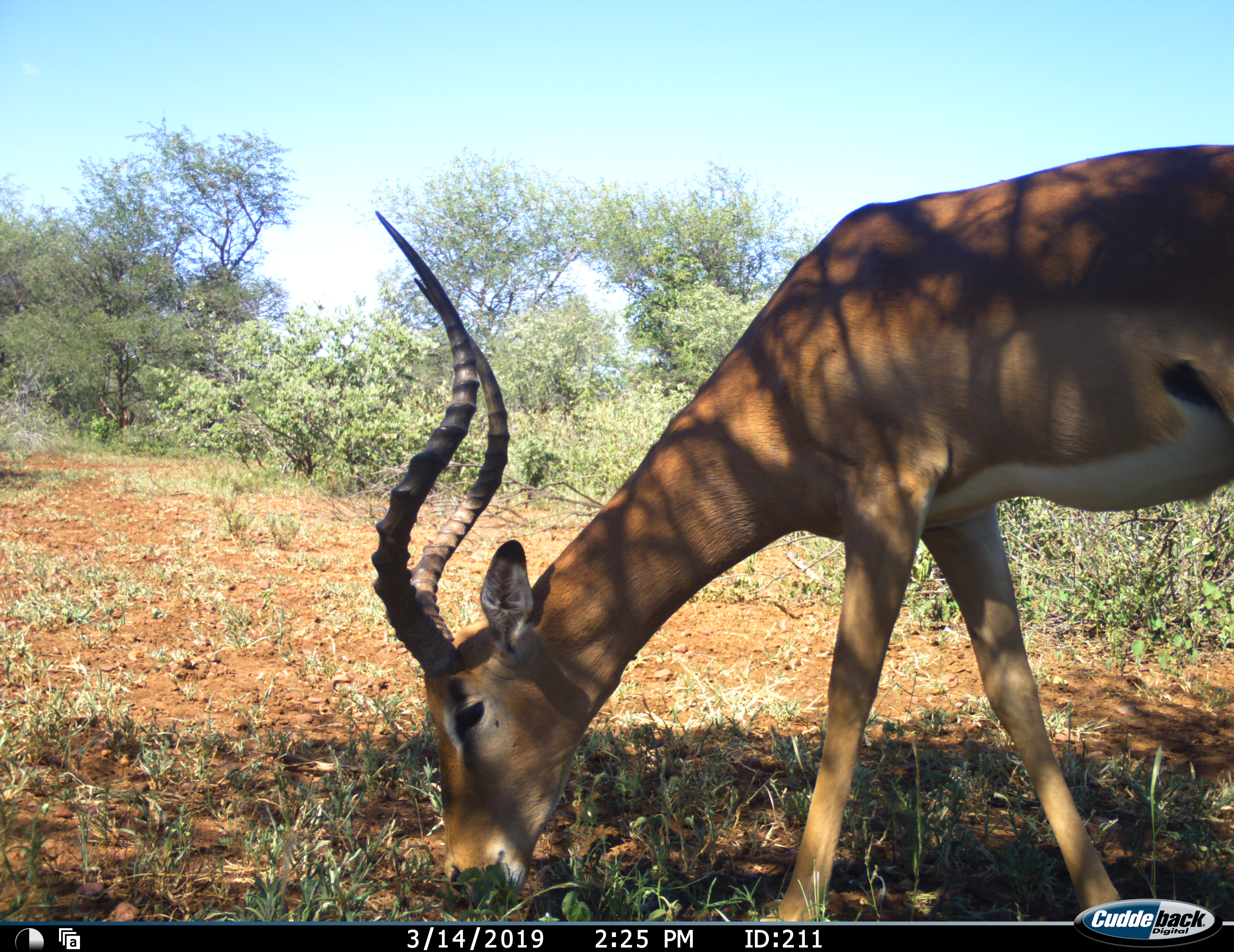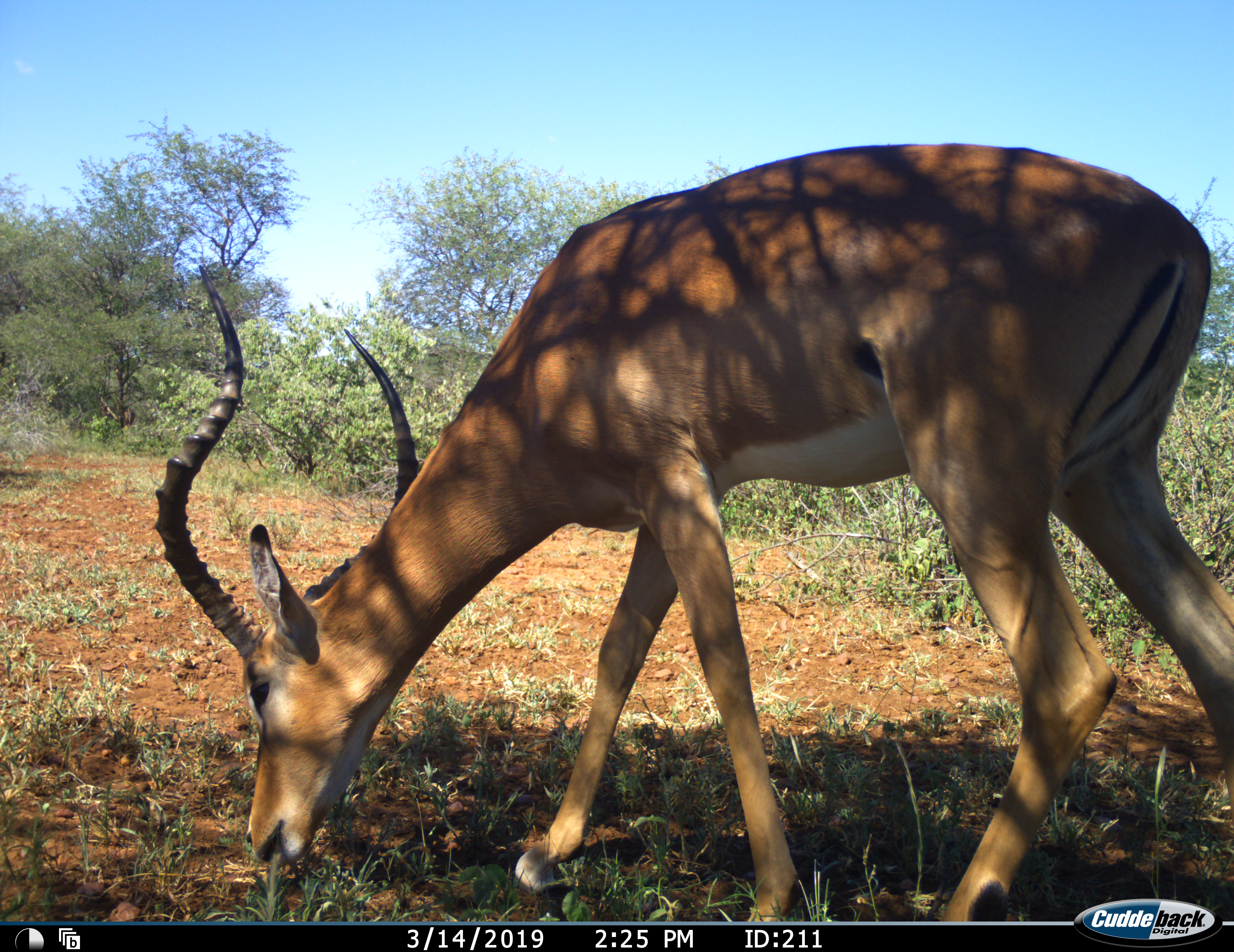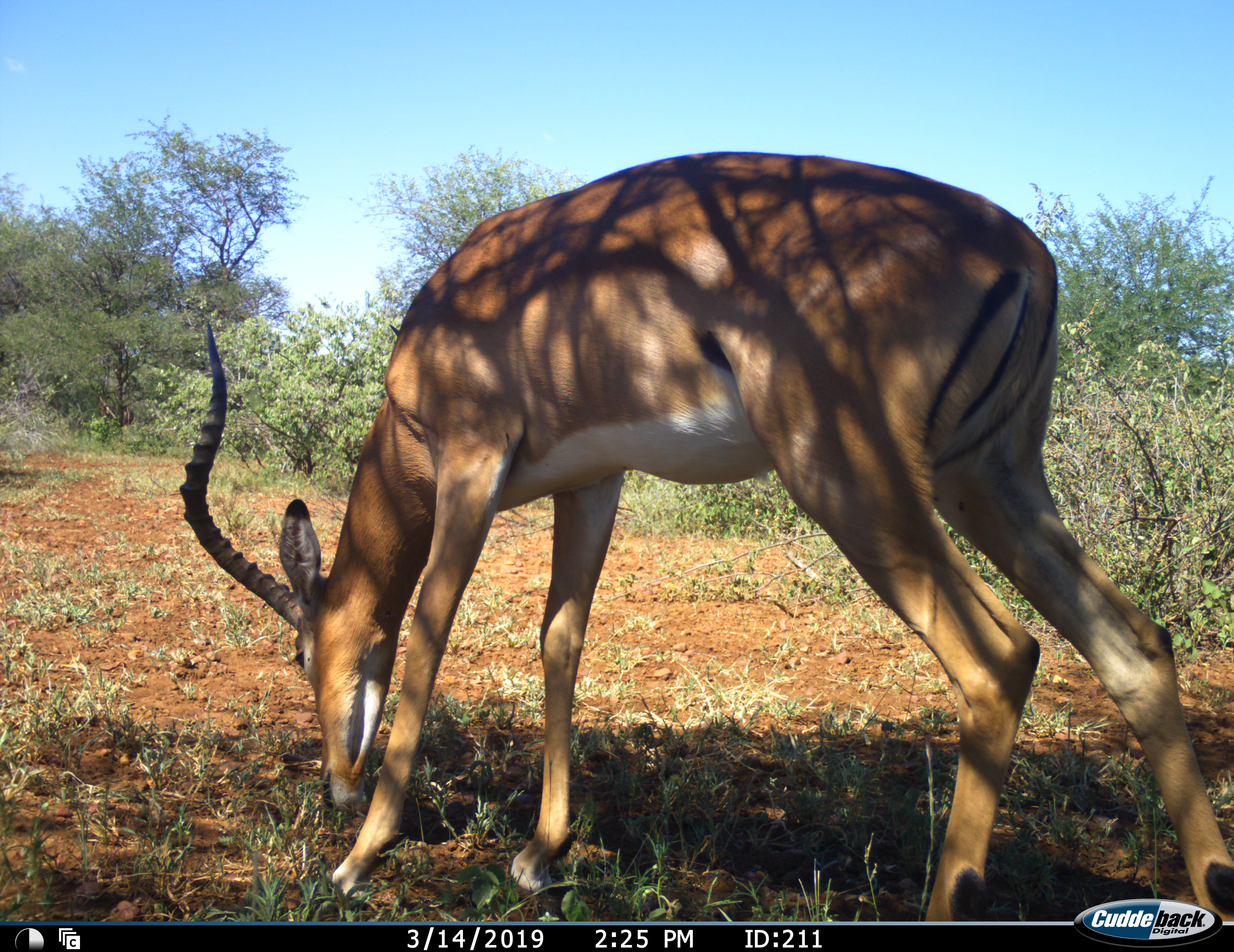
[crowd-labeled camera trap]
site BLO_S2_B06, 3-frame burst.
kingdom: Animalia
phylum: Chordata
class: Mammalia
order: Artiodactyla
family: Bovidae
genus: Aepyceros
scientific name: Aepyceros melampus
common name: impala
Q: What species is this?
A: Impala (Aepyceros melampus).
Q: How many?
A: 1.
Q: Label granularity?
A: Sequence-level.